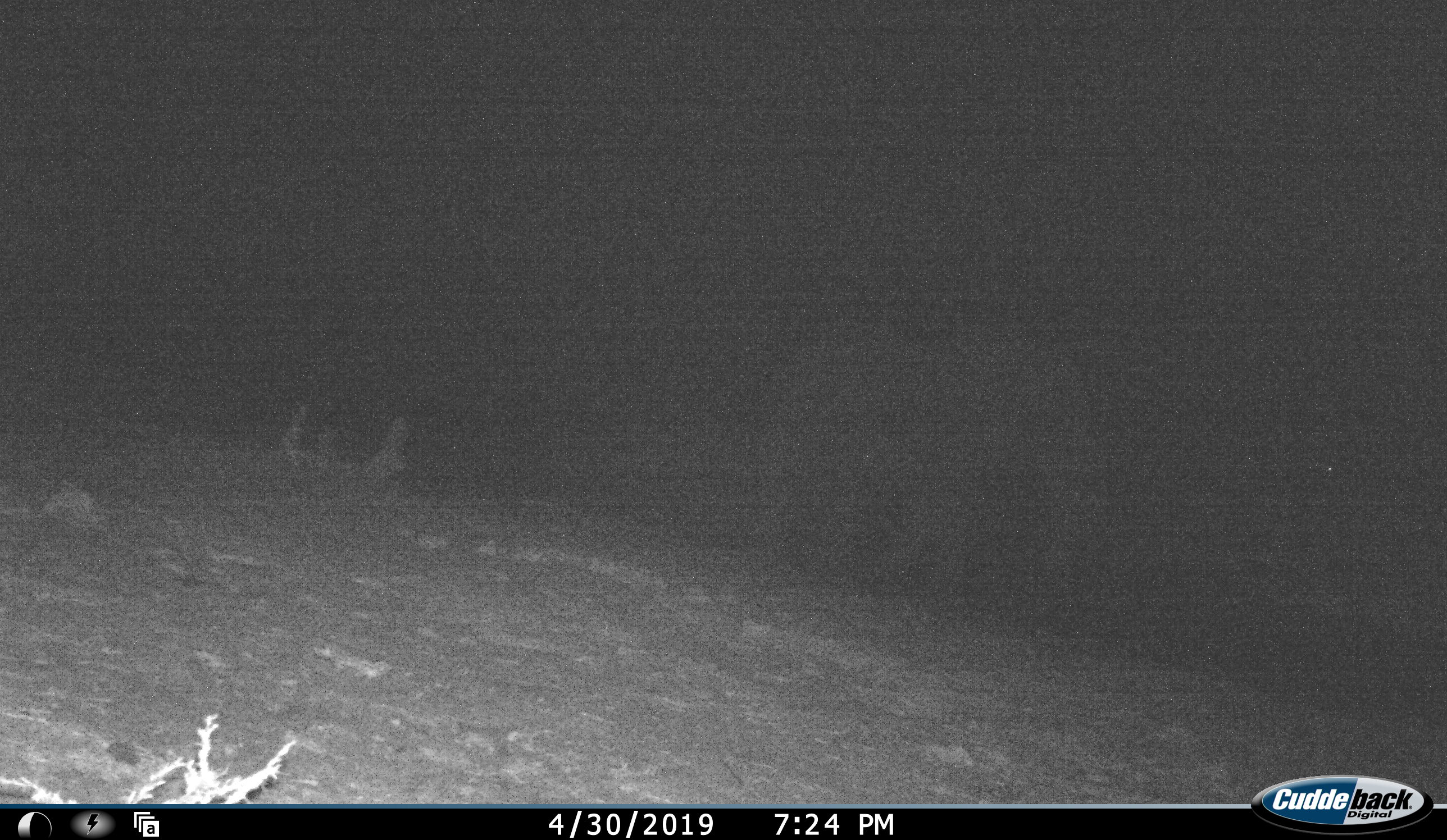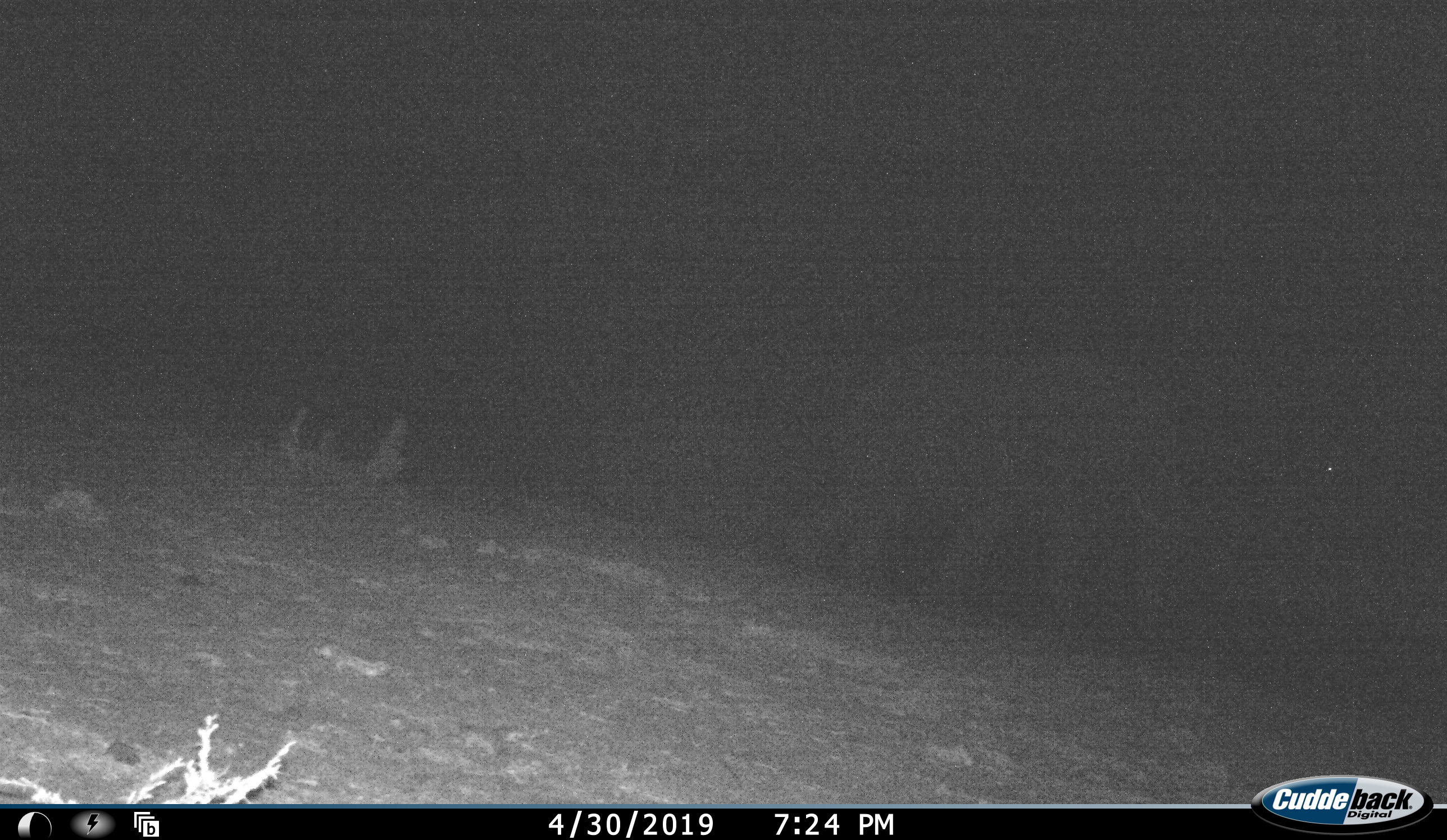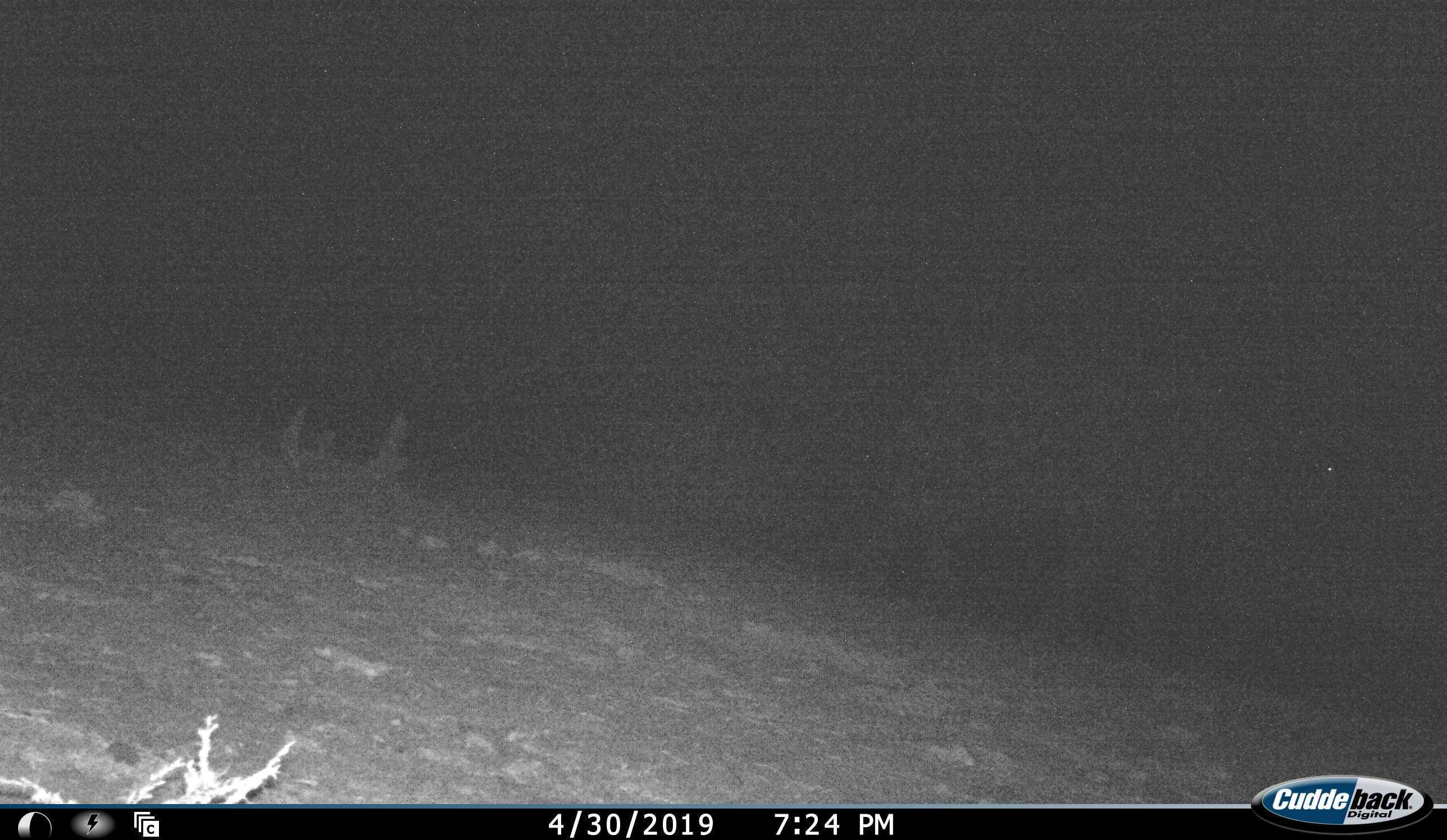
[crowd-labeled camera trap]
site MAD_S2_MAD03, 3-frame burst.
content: unidentified animal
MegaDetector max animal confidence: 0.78